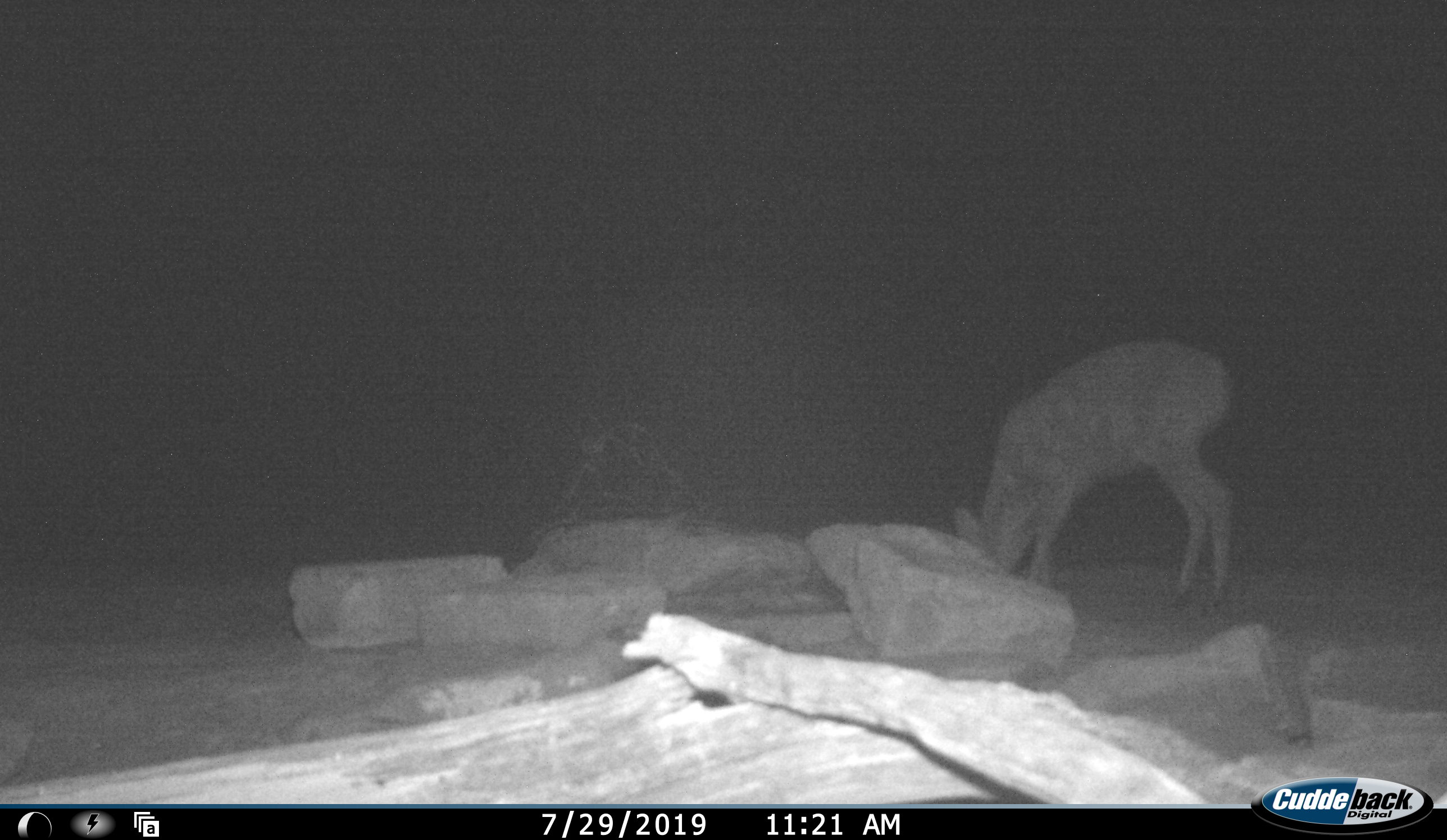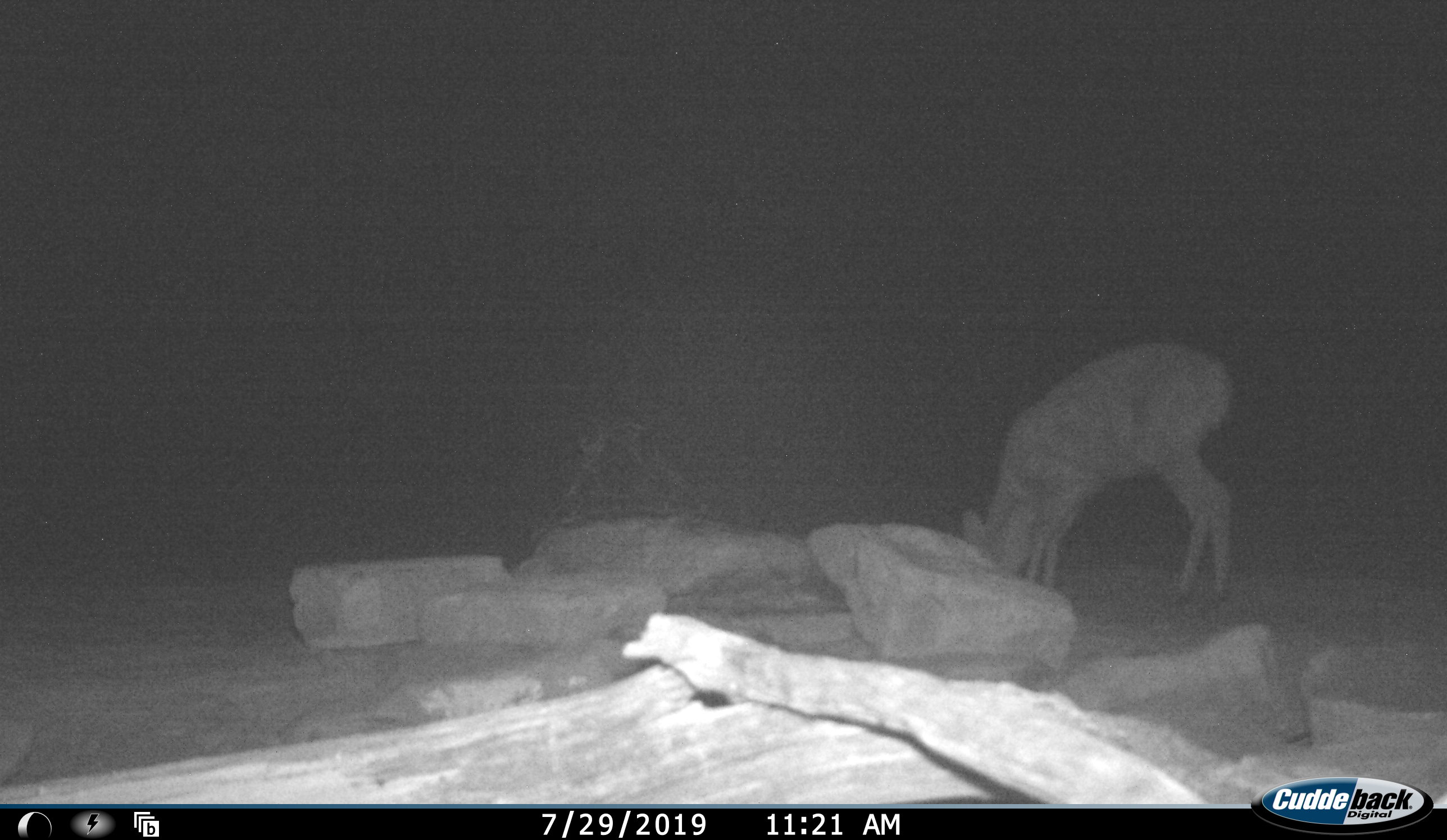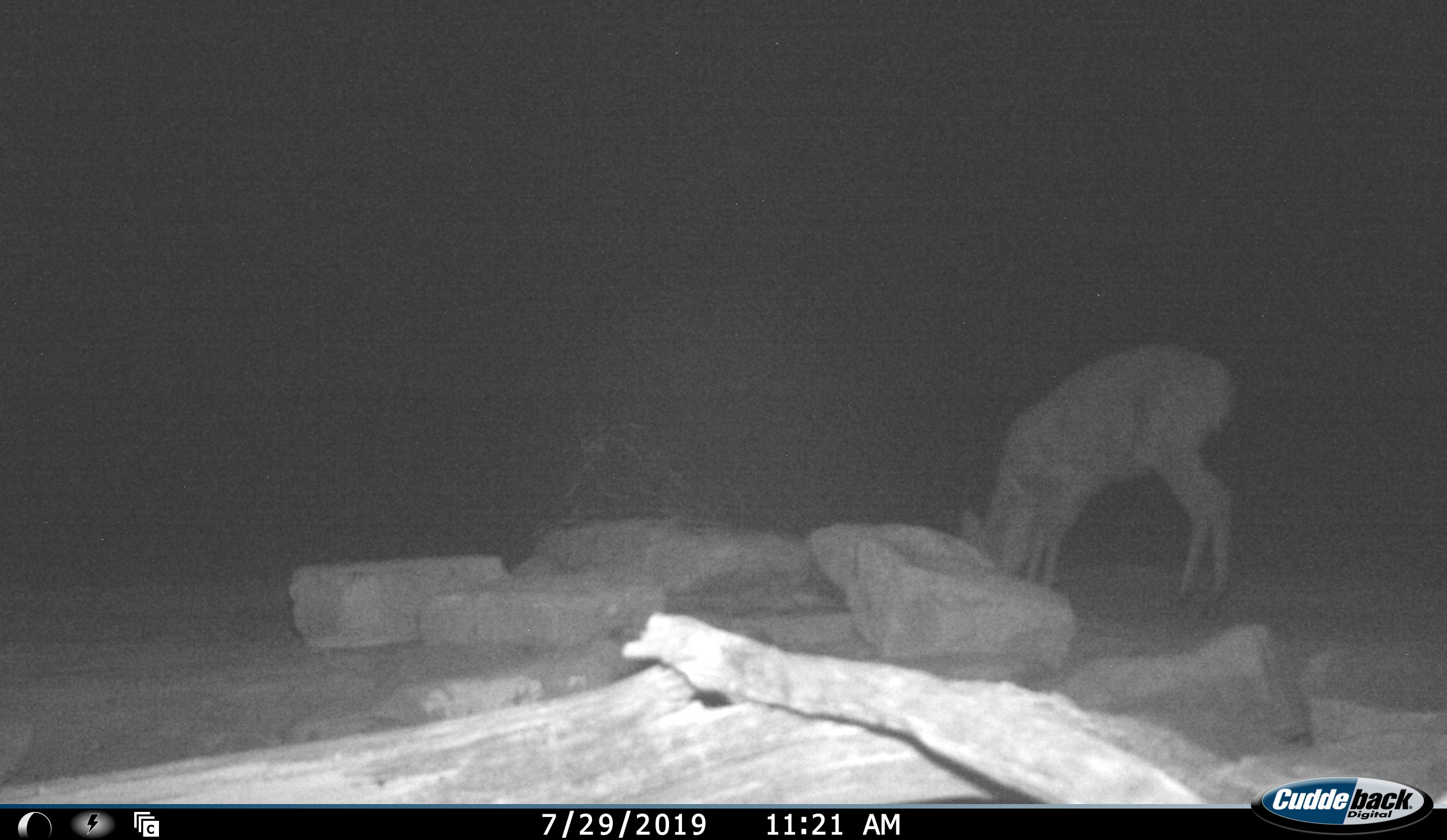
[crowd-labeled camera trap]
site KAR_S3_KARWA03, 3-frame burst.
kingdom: Animalia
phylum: Chordata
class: Mammalia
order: Artiodactyla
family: Bovidae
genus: Sylvicapra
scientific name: Sylvicapra grimmia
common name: common duiker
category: duikercommongrey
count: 1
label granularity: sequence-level